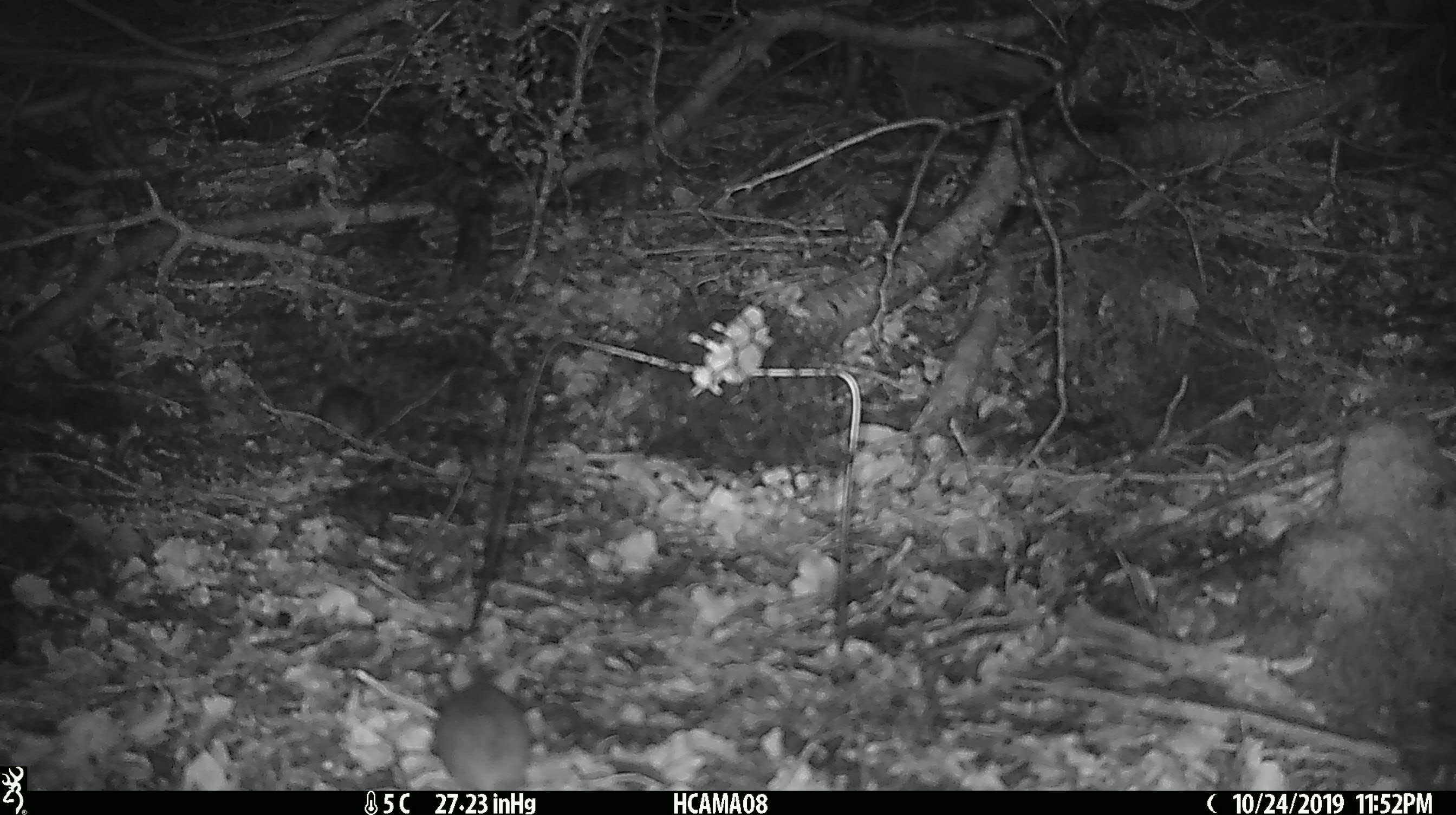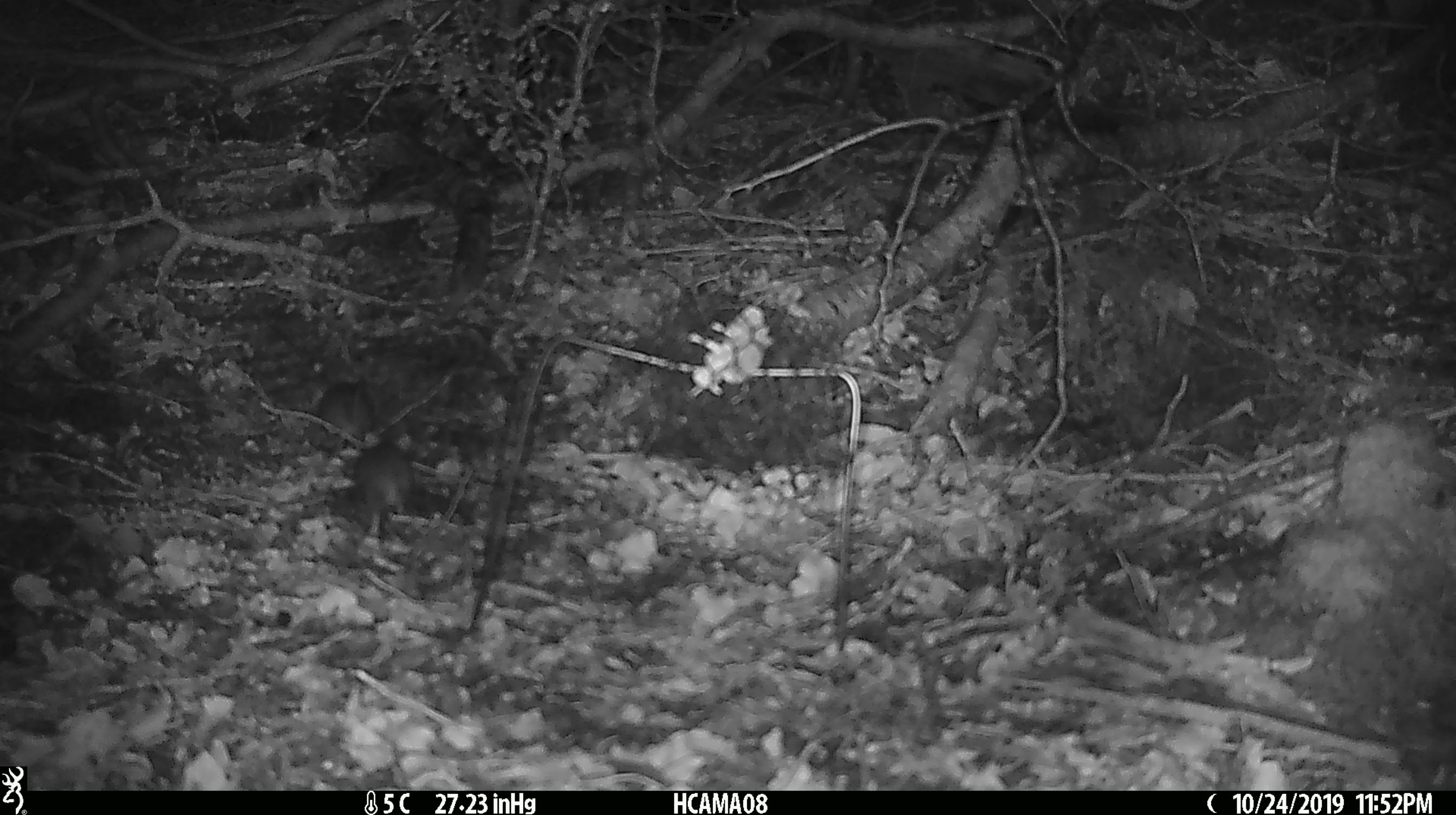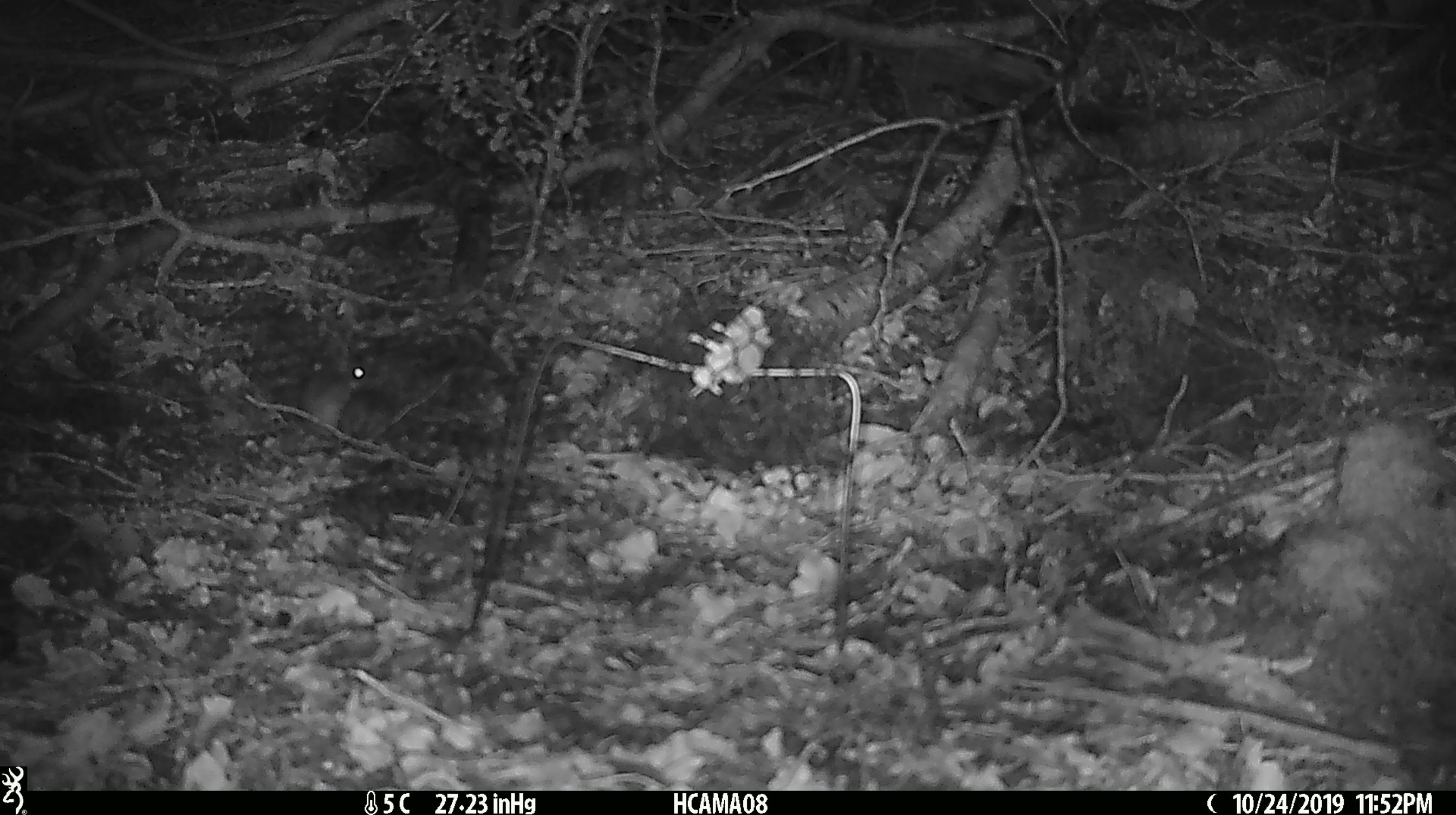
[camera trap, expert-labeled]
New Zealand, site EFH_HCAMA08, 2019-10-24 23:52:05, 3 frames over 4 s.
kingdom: Animalia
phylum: Chordata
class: Mammalia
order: Rodentia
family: Muridae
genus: Mus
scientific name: Mus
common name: mouse